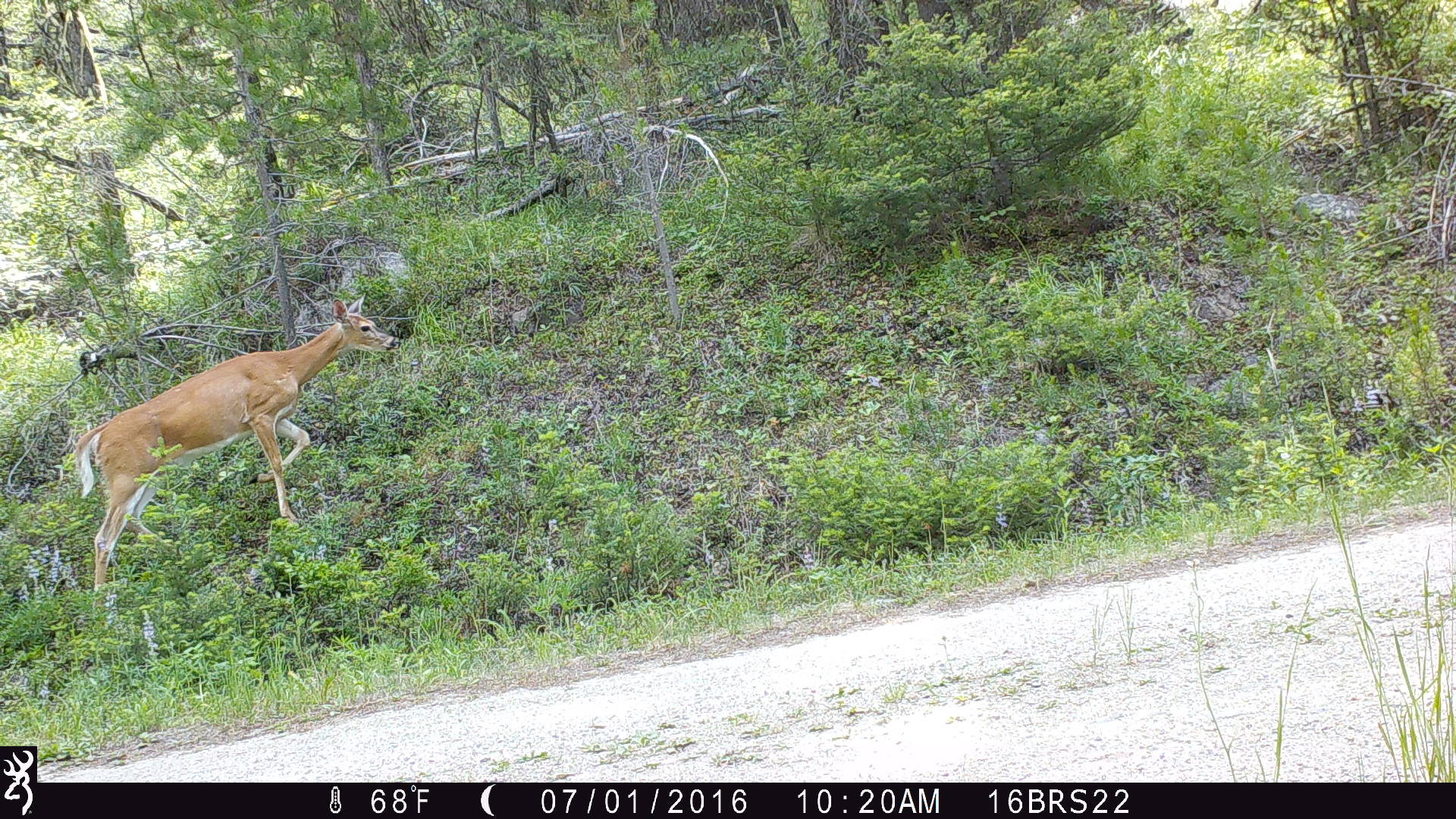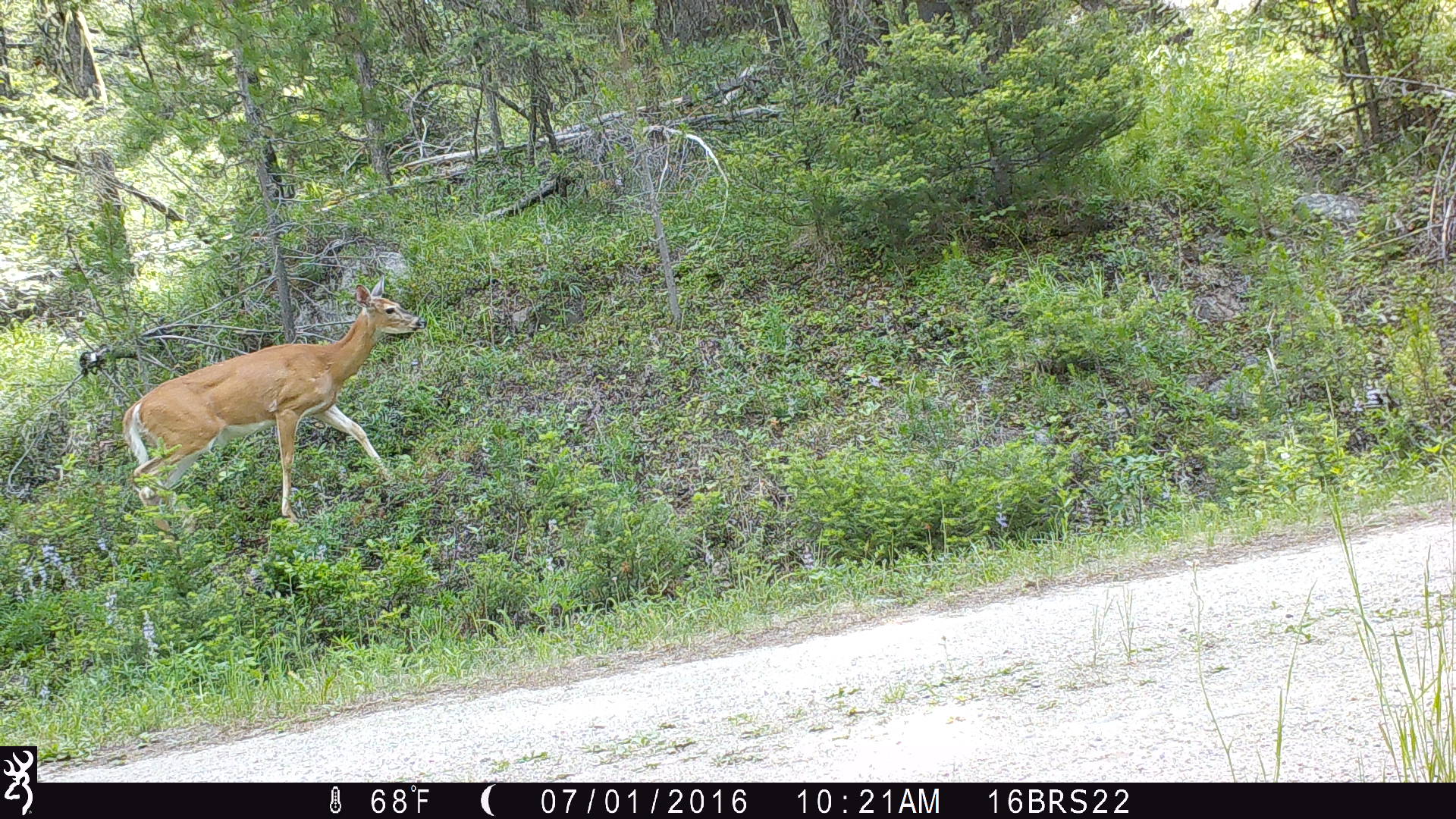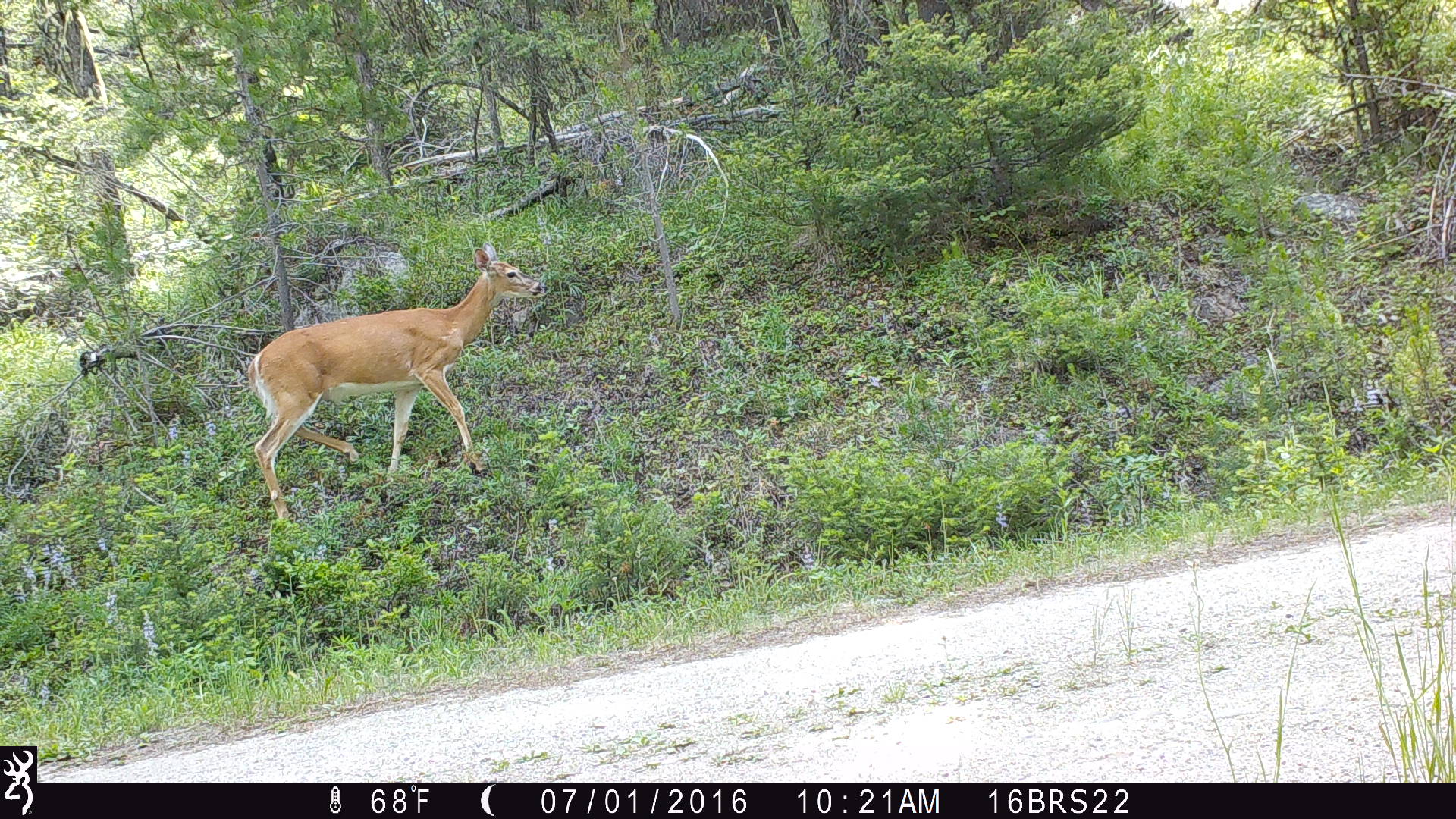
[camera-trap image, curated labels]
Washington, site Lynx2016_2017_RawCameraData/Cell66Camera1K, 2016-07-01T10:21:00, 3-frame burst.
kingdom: Animalia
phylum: Chordata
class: Mammalia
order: Artiodactyla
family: Cervidae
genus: Odocoileus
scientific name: Odocoileus virginianus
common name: white-tailed deer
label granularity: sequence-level